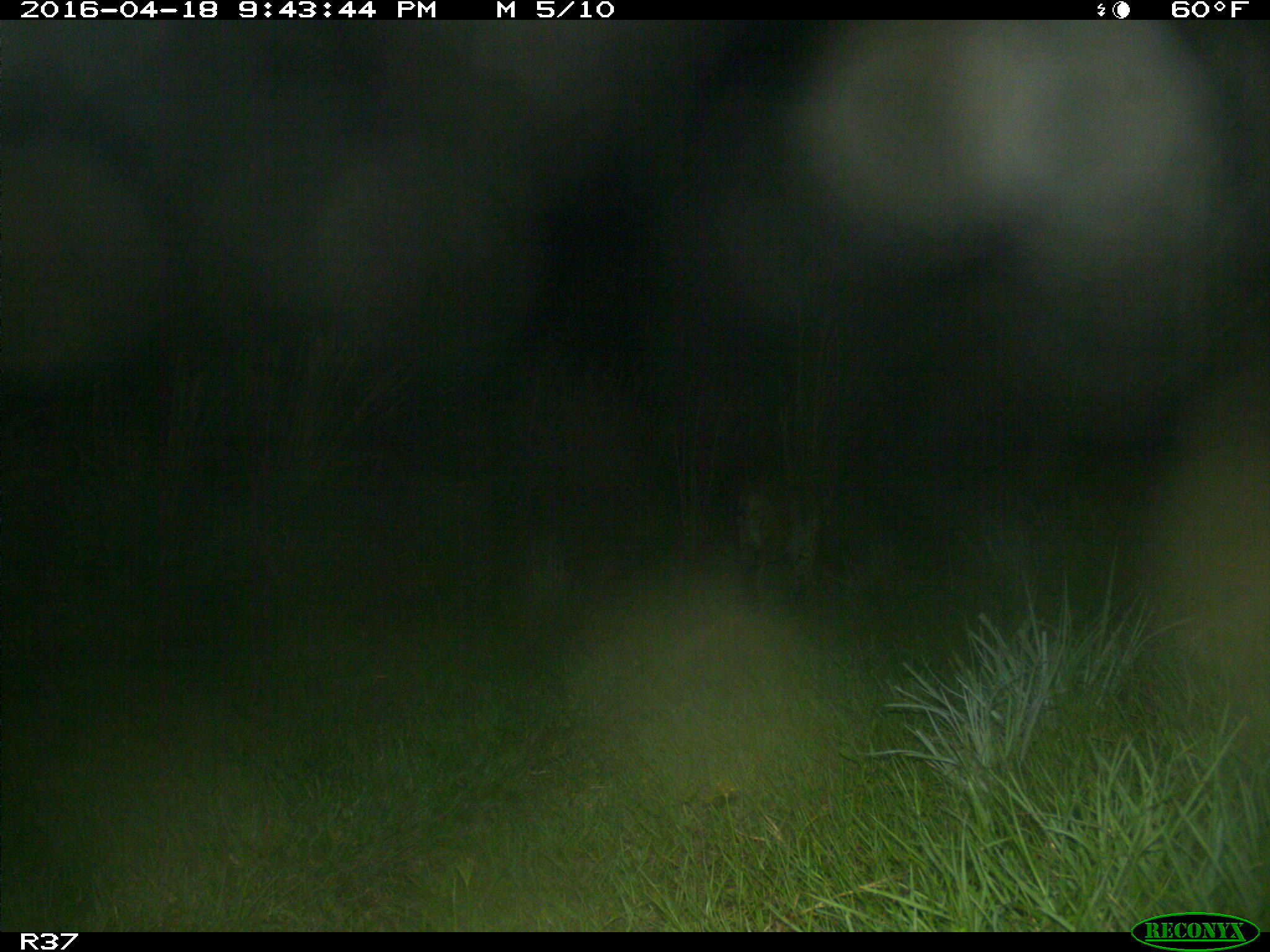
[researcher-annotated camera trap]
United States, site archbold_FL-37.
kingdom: Animalia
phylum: Chordata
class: Mammalia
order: Carnivora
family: Felidae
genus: Lynx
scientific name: Lynx rufus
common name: bobcat